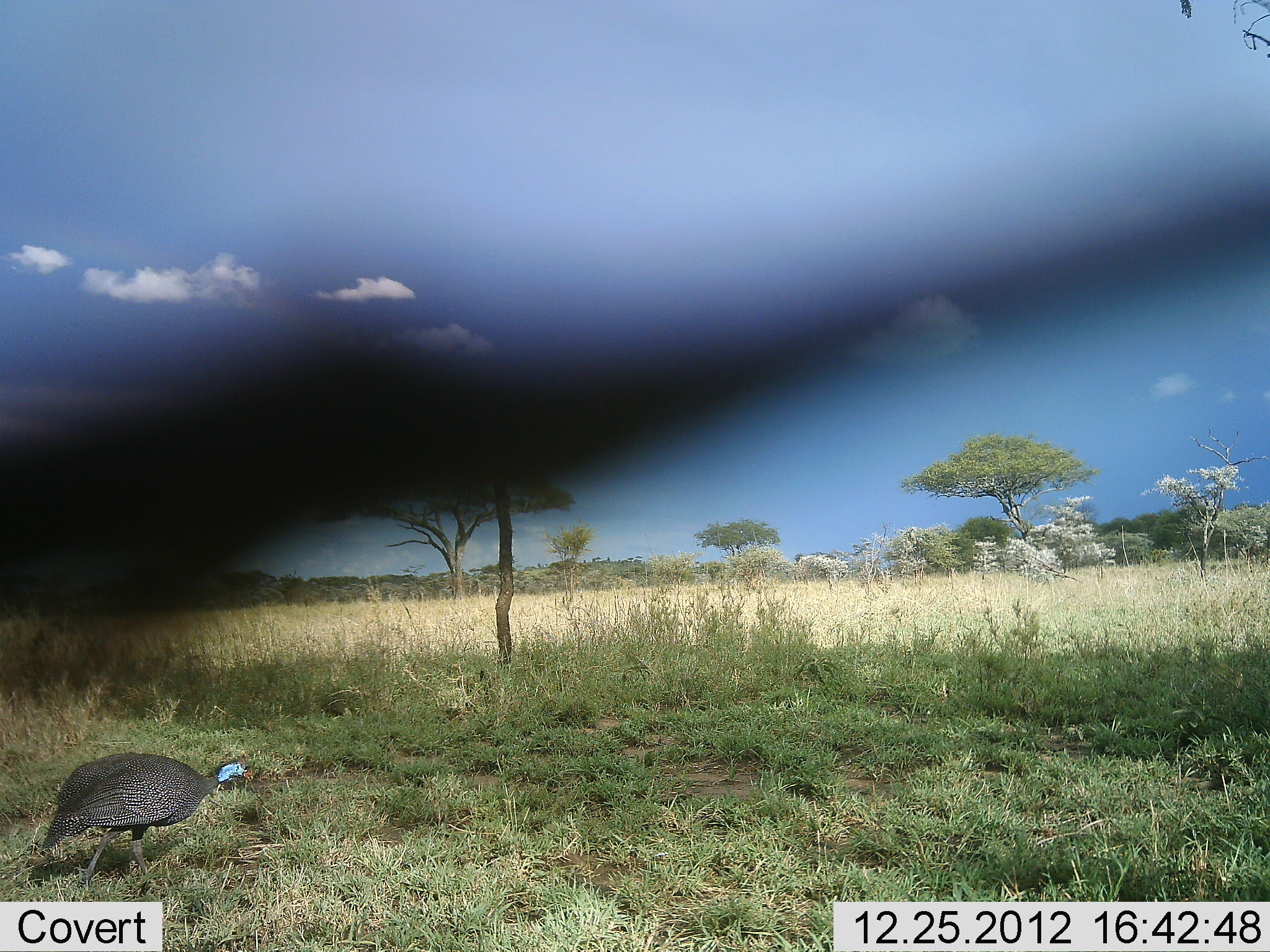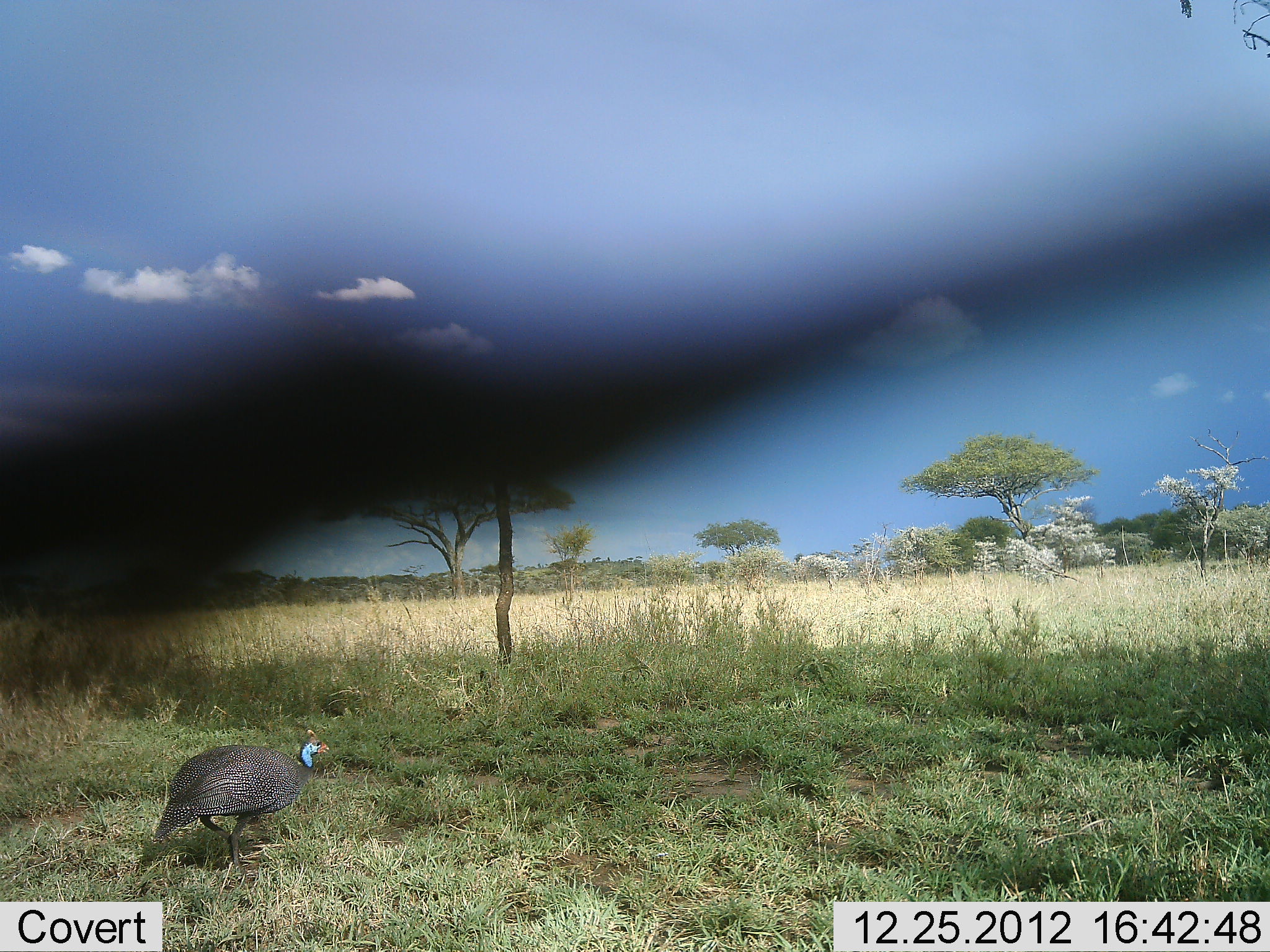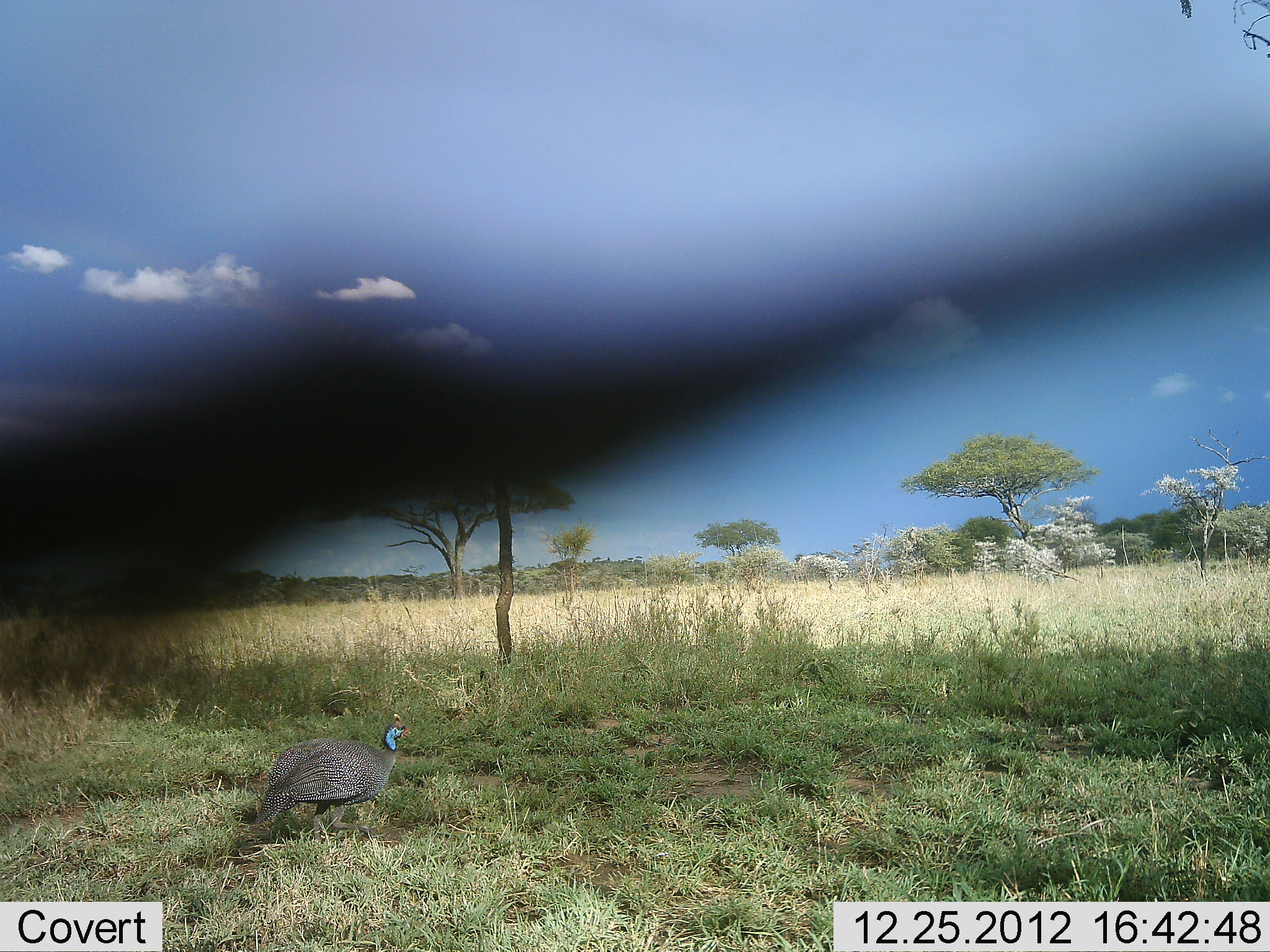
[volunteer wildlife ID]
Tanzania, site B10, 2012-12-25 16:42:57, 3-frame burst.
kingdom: Animalia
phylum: Chordata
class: Aves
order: Galliformes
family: Numididae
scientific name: Numididae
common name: guinea fowl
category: guineafowl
Guineafowl (guinea fowl) (Numididae), count 1. Behavior (volunteer vote fractions): standing 9%, resting 0%, moving 91%, interacting 0%. Young present (vote fraction): 0%. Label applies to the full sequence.